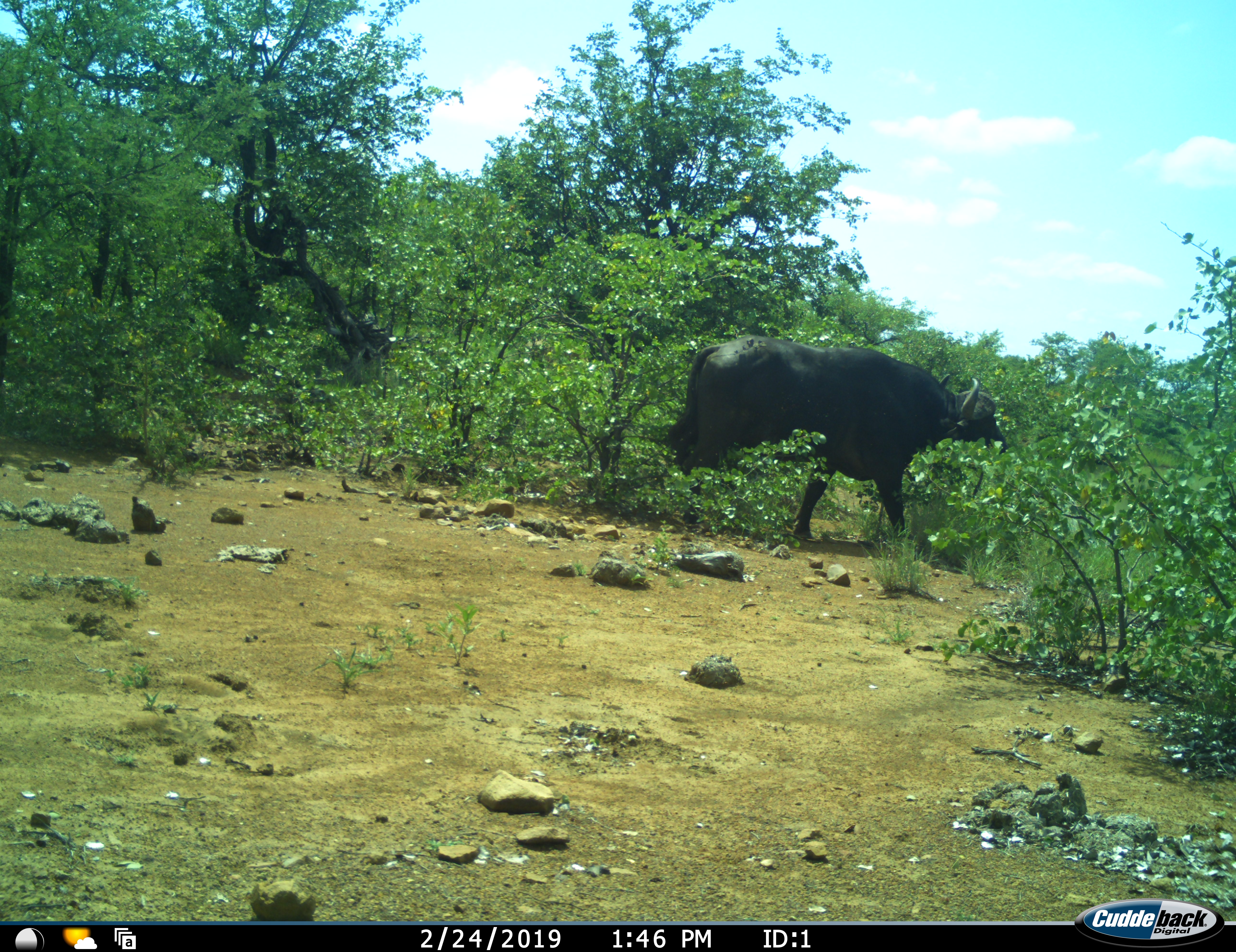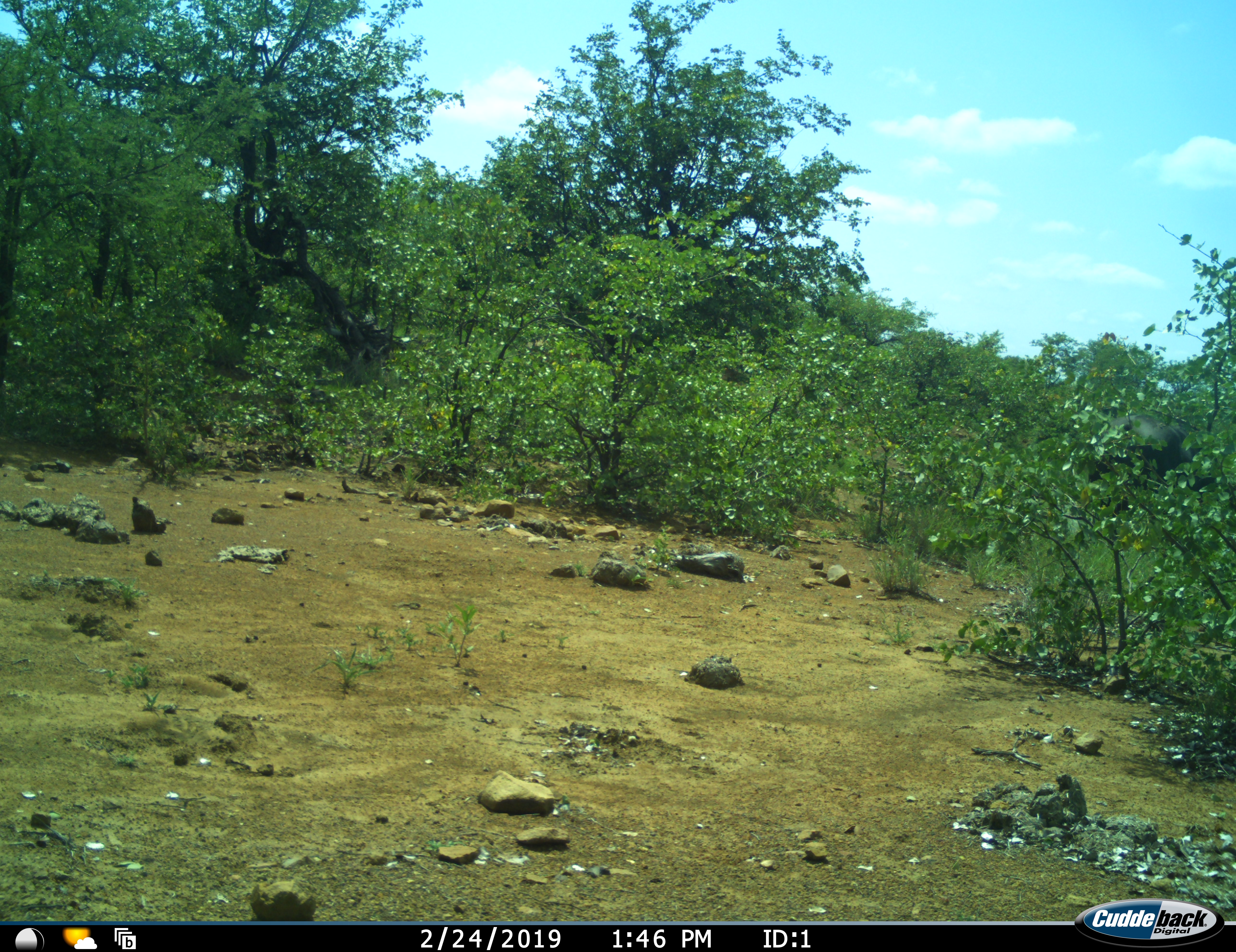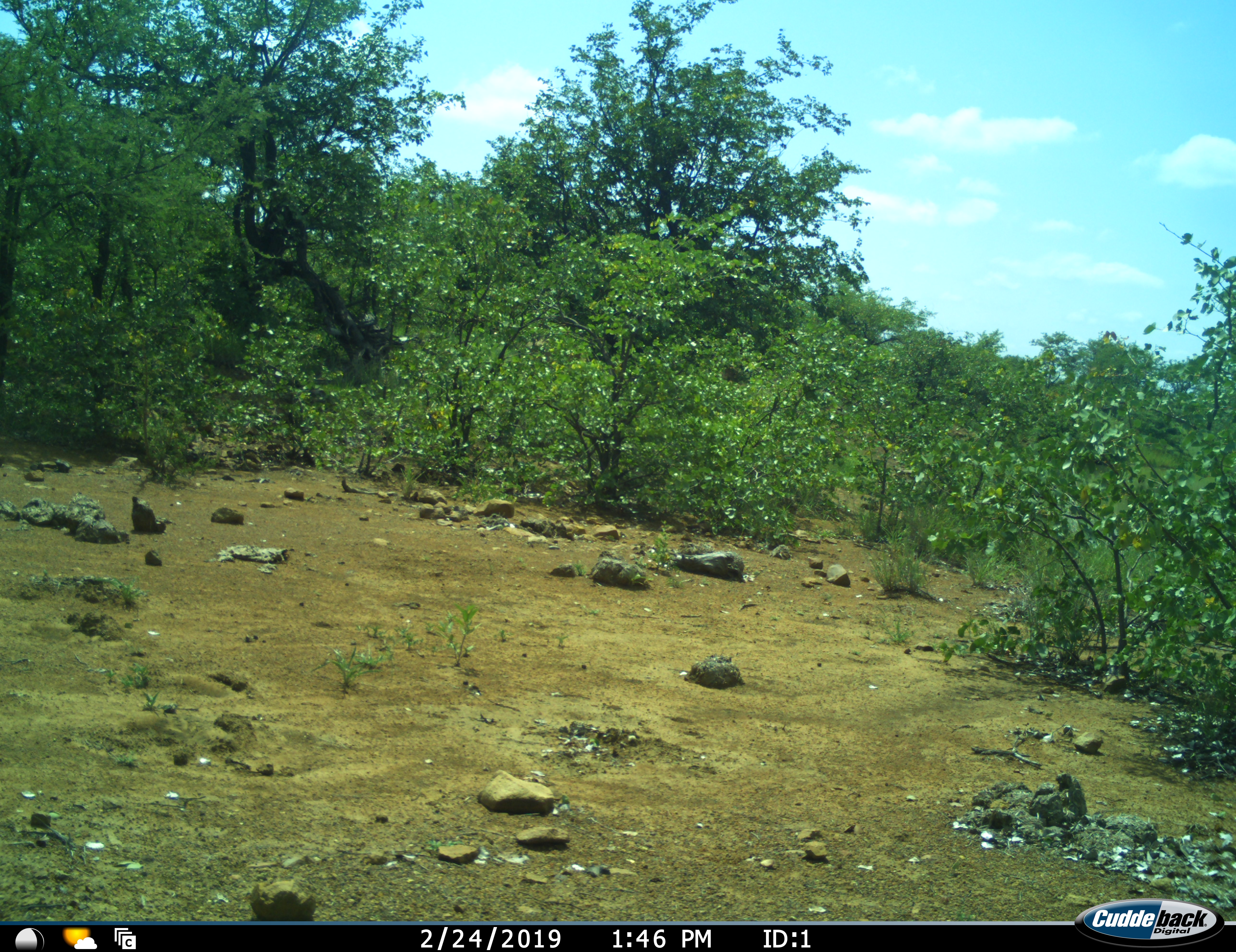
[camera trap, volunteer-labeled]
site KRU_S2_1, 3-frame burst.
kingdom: Animalia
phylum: Chordata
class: Mammalia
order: Artiodactyla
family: Bovidae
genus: Syncerus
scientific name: Syncerus caffer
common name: african buffalo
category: buffalo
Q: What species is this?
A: Buffalo (african buffalo) (Syncerus caffer).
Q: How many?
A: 1.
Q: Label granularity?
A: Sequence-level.